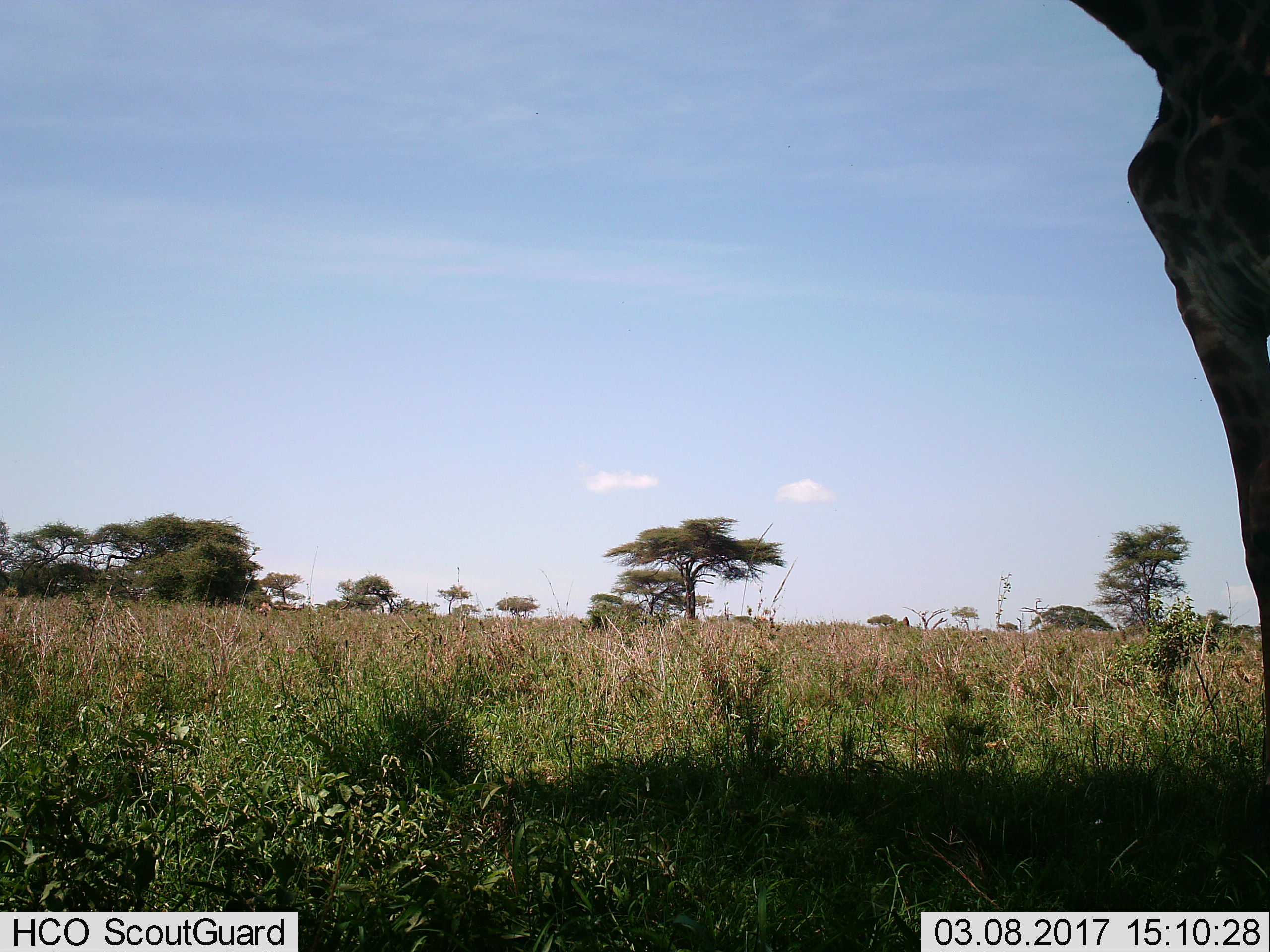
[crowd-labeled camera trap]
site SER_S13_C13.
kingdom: Animalia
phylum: Chordata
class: Mammalia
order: Artiodactyla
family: Giraffidae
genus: Giraffa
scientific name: Giraffa camelopardalis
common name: giraffe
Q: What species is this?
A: Giraffe (Giraffa camelopardalis).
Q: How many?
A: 1.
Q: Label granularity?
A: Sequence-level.